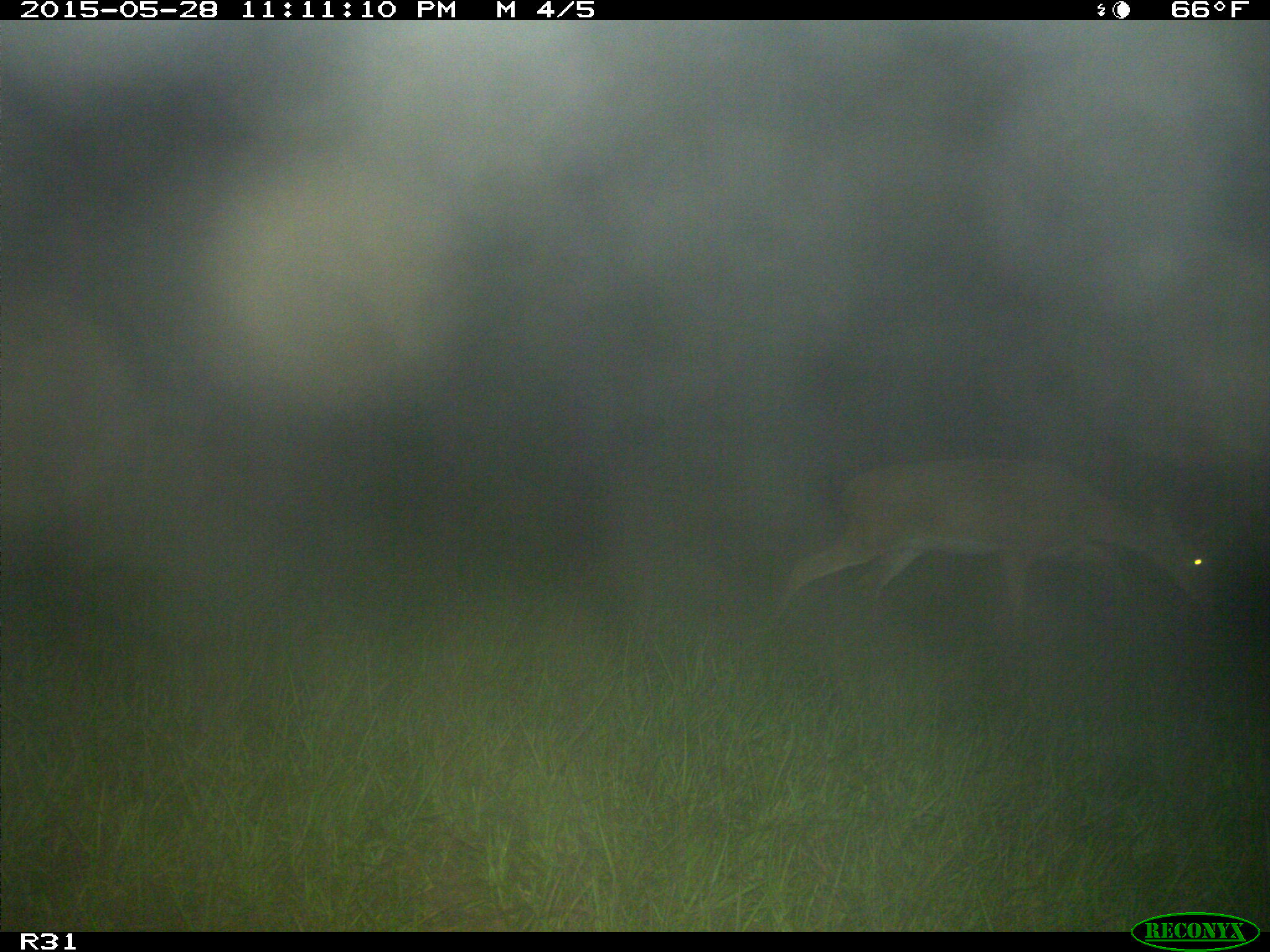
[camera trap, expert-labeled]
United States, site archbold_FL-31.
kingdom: Animalia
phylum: Chordata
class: Mammalia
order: Artiodactyla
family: Cervidae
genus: Odocoileus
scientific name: Odocoileus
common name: deer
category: unidentified deer